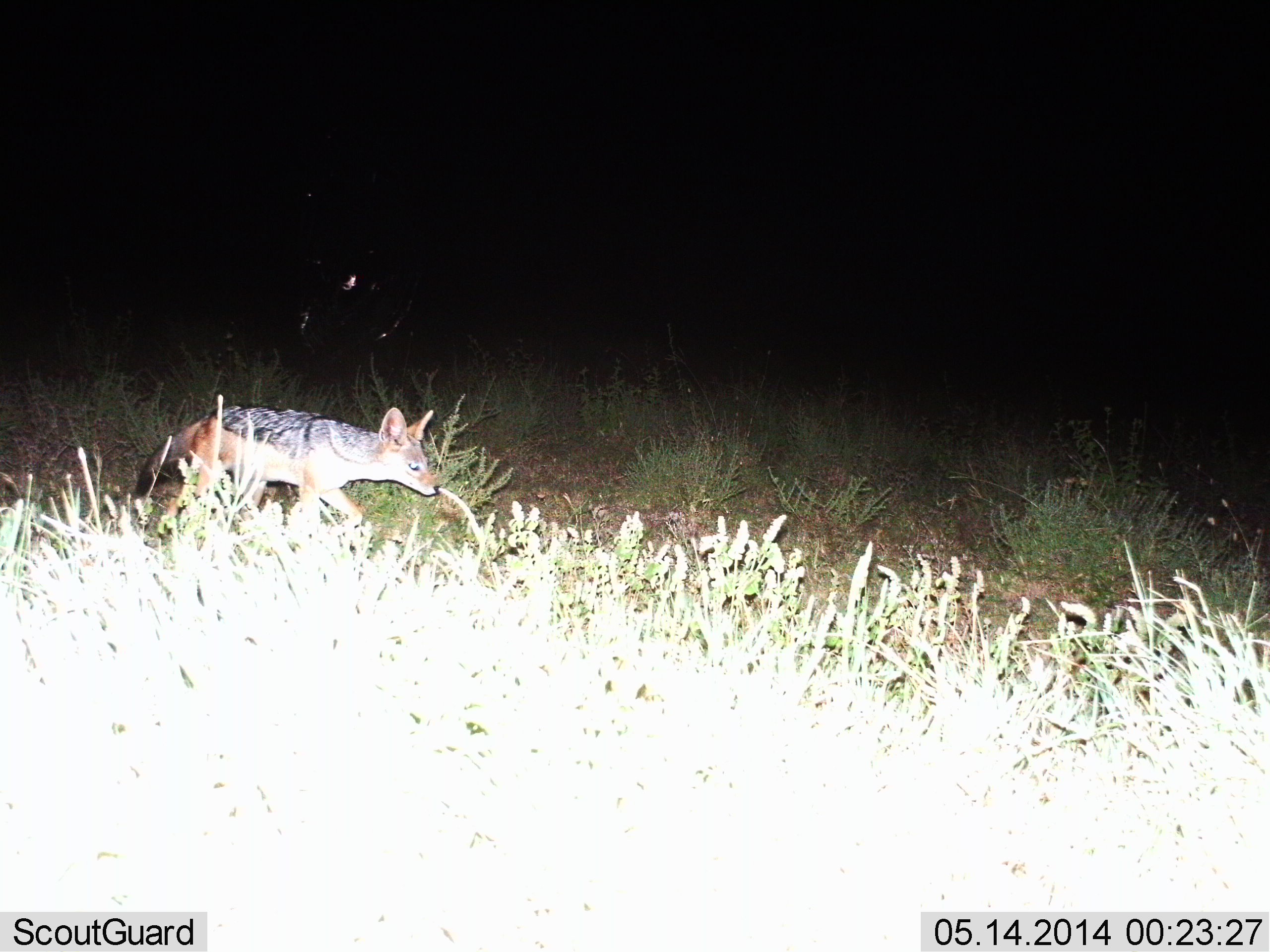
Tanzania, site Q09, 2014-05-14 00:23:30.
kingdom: Animalia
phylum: Chordata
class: Mammalia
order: Carnivora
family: Canidae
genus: Lupulella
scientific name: Lupulella mesomelas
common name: black-backed jackal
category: jackal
Jackal (black-backed jackal) (Lupulella mesomelas), count 1. Behavior (volunteer vote fractions): standing 0%, resting 0%, moving 100%, interacting 0%. Young present (vote fraction): 0%. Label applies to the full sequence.